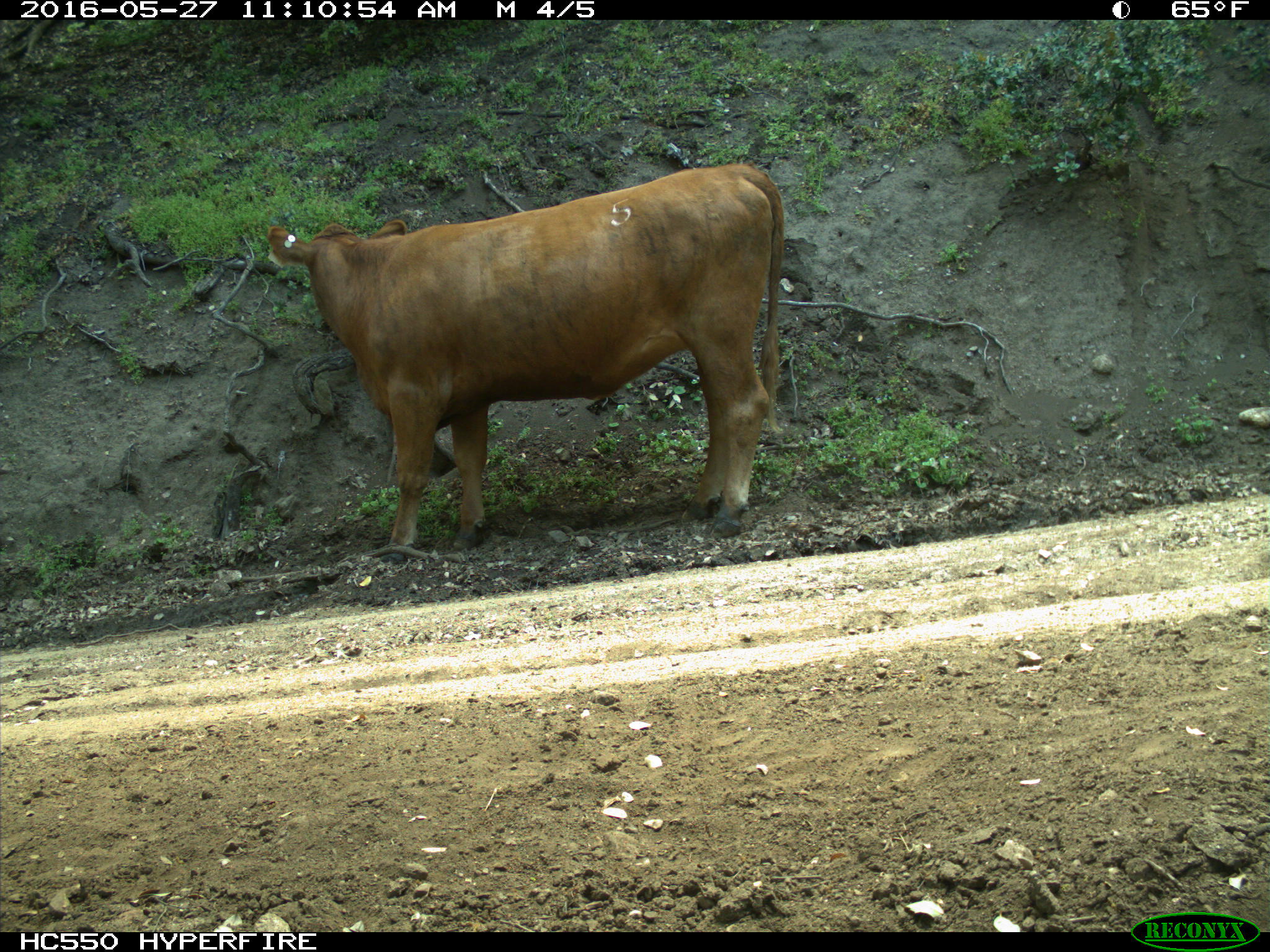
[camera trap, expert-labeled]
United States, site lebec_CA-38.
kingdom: Animalia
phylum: Chordata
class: Mammalia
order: Artiodactyla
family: Bovidae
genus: Bos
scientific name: Bos taurus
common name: domestic cow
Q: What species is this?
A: Bos taurus (domestic cow).